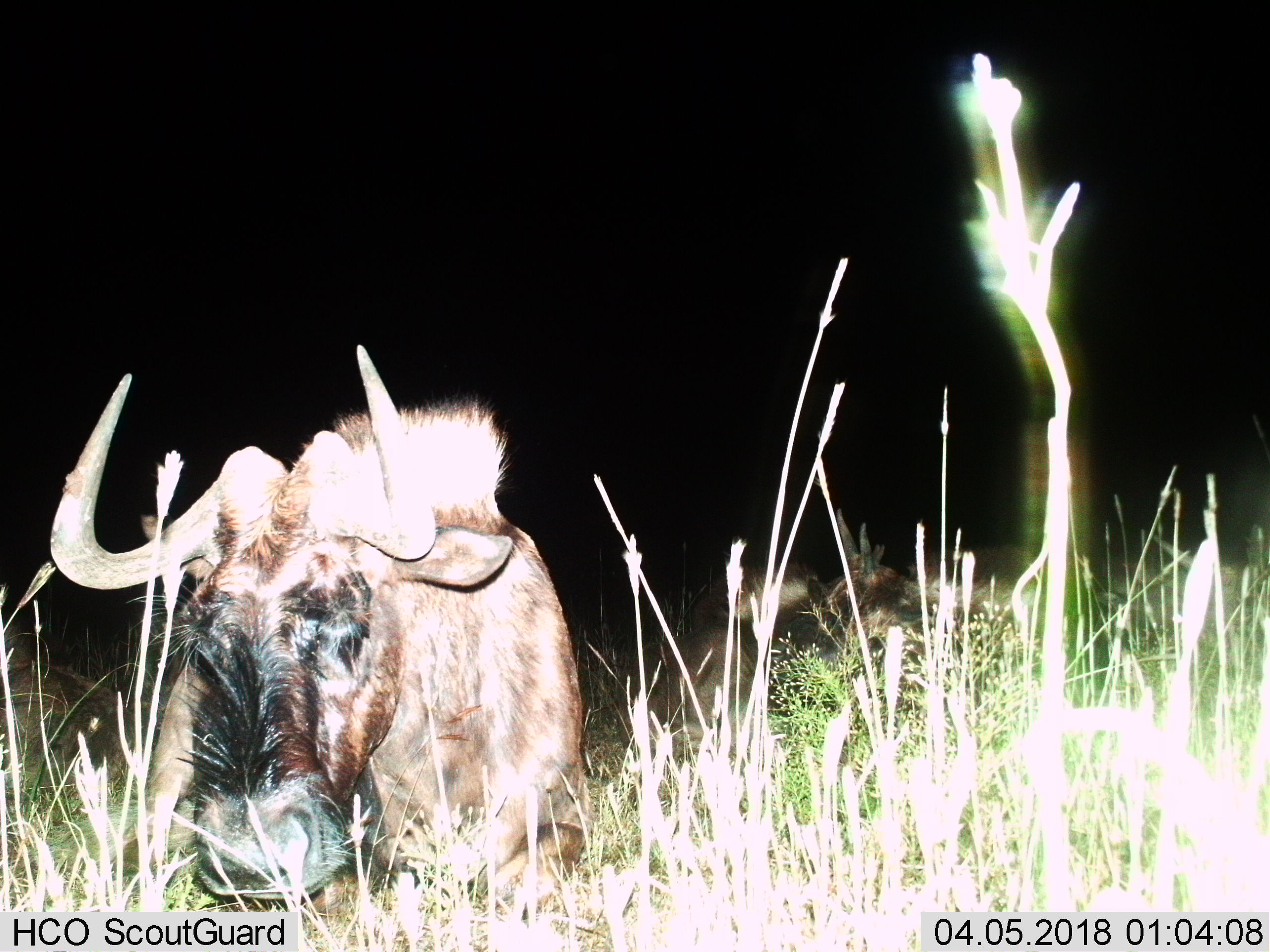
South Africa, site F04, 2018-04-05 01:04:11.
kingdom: Animalia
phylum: Chordata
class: Mammalia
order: Artiodactyla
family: Bovidae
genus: Connochaetes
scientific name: Connochaetes gnou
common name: black wildebeest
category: wildebeestblack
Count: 3.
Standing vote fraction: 11%.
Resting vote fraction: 89%.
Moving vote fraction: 0%.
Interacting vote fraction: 0%.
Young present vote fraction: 22%.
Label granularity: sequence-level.